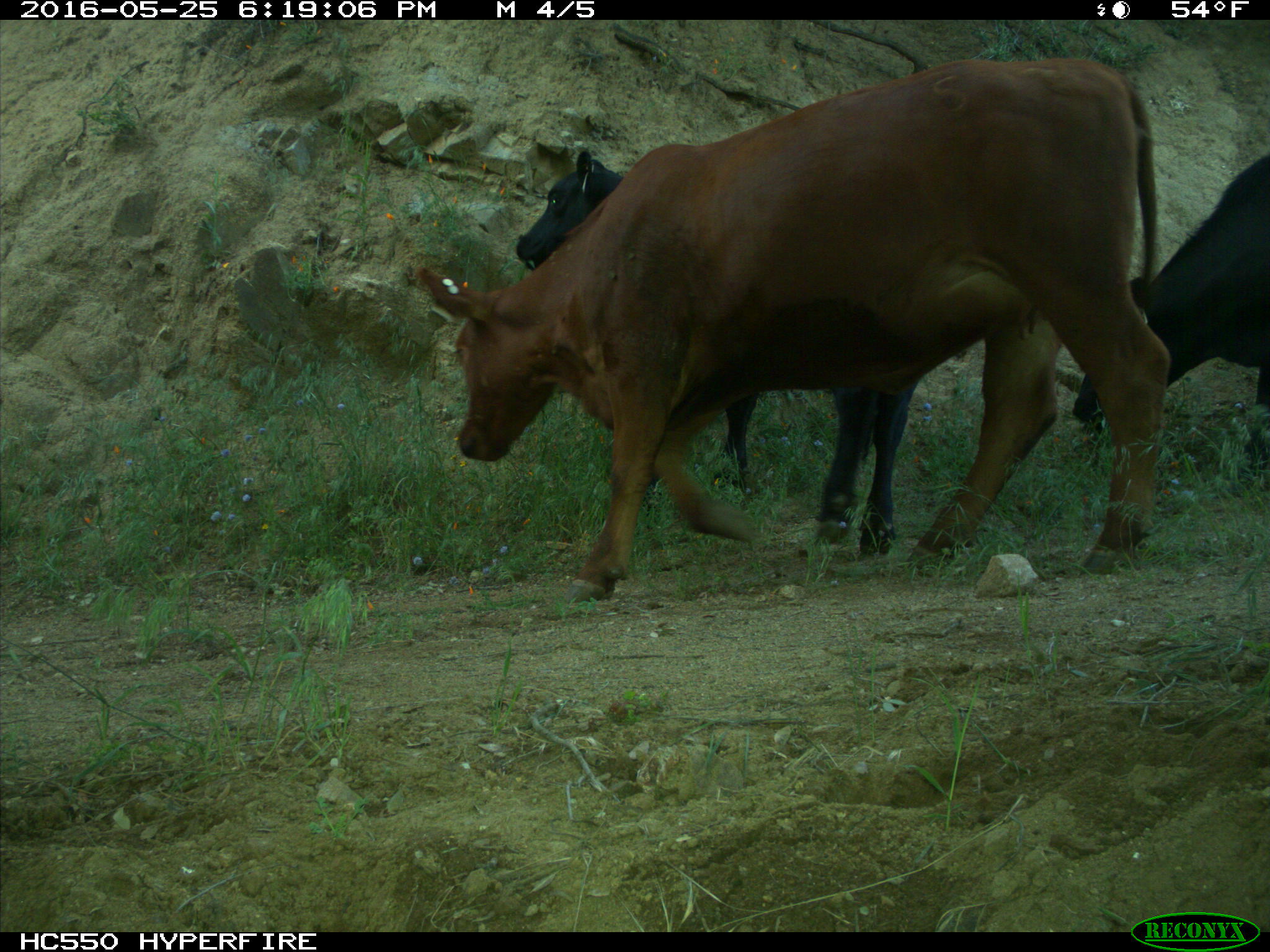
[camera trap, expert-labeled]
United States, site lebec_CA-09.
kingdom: Animalia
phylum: Chordata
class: Mammalia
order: Artiodactyla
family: Bovidae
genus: Bos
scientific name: Bos taurus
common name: domestic cow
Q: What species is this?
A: Bos taurus (domestic cow).